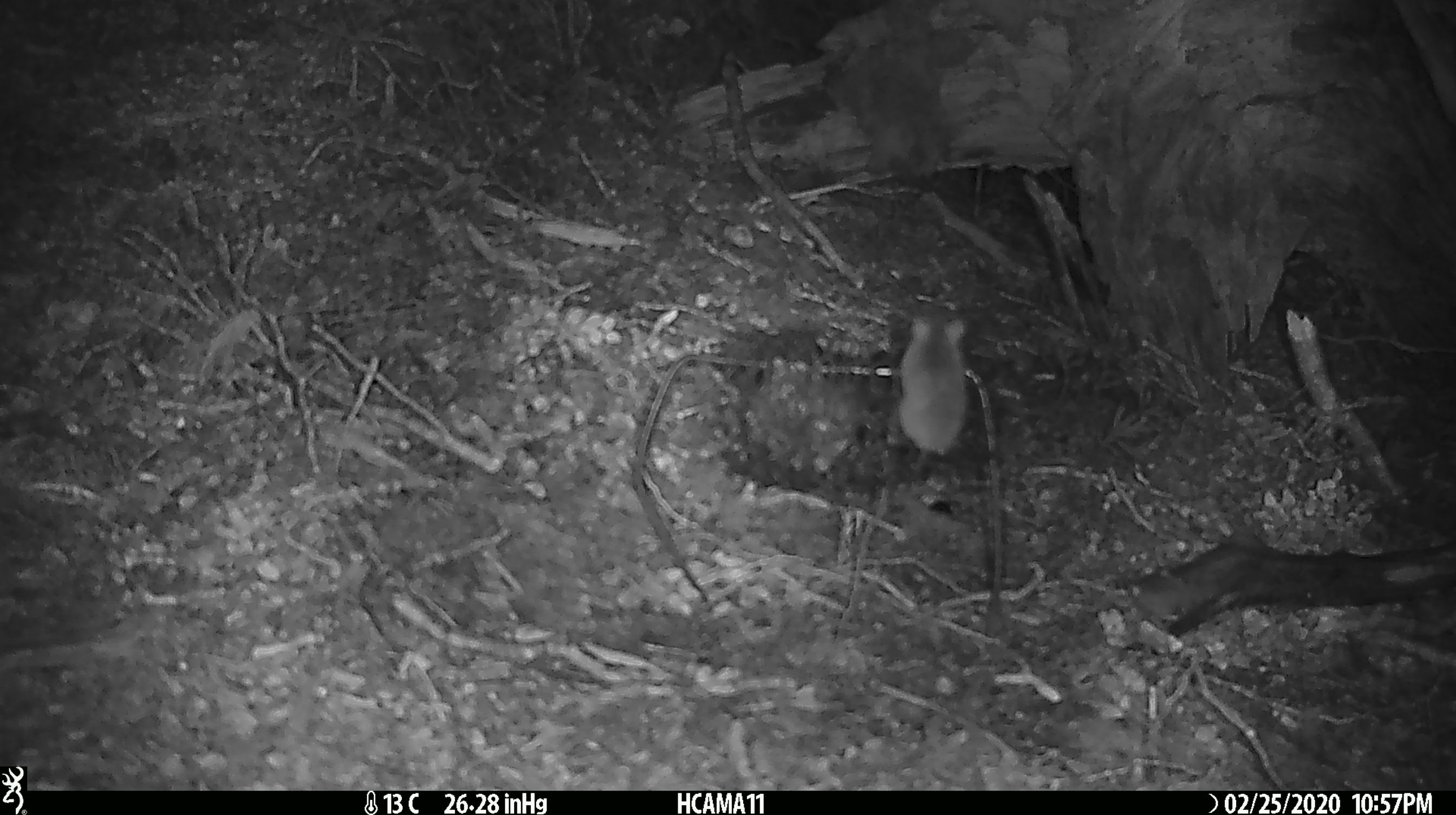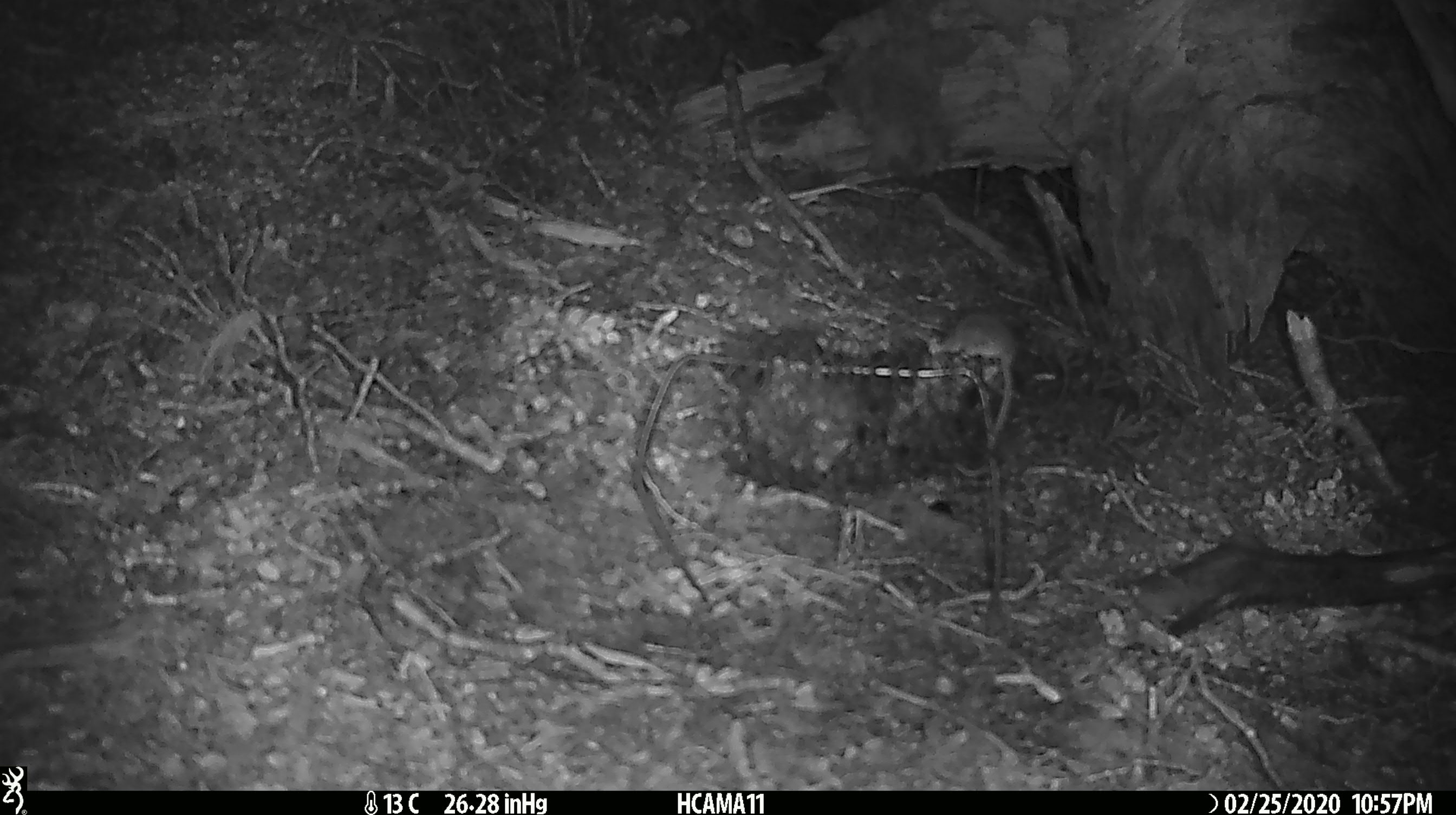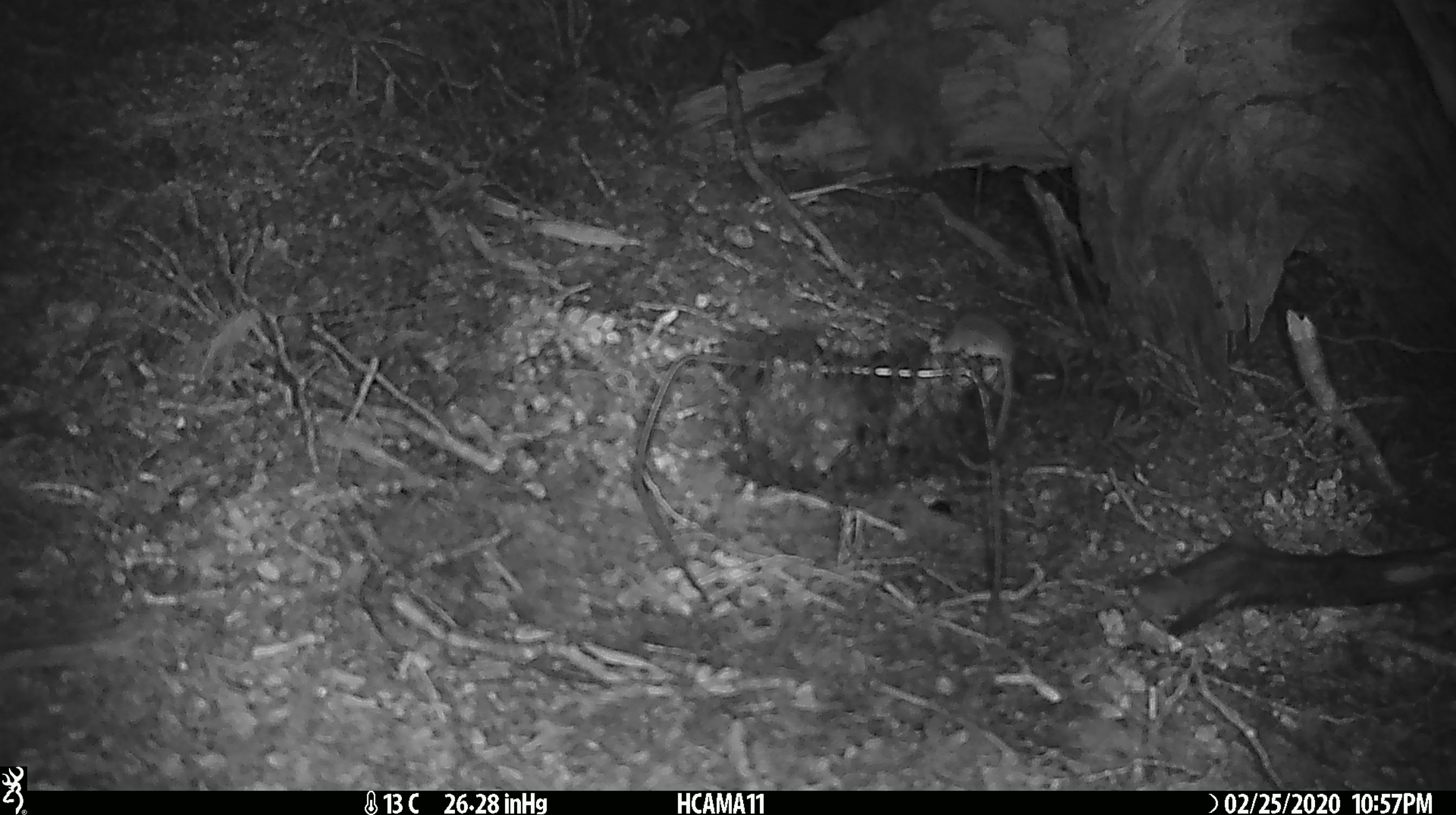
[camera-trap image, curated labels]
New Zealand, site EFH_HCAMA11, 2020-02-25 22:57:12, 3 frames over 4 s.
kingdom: Animalia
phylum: Chordata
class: Mammalia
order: Rodentia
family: Muridae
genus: Mus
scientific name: Mus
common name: mouse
Mouse (Mus).